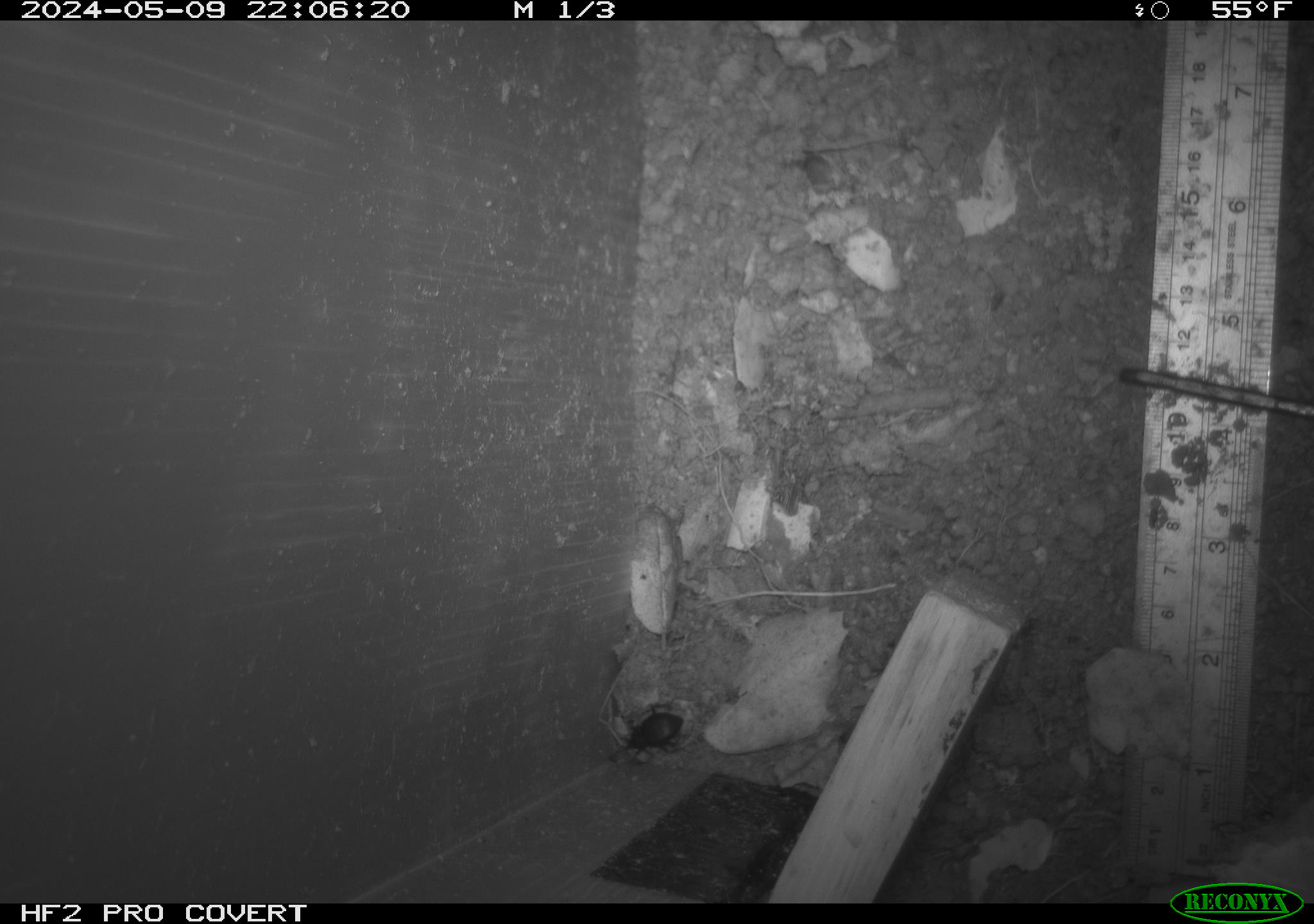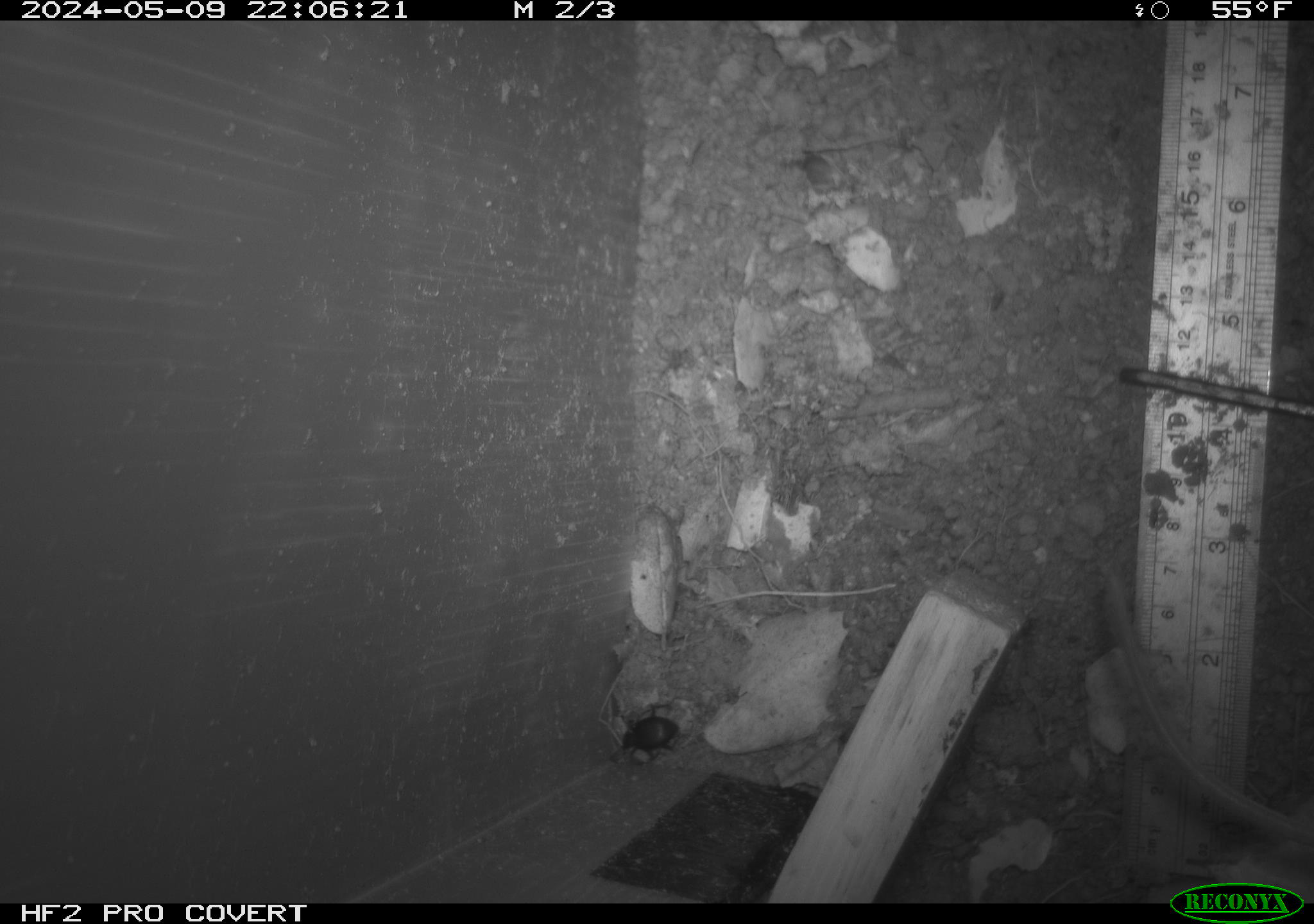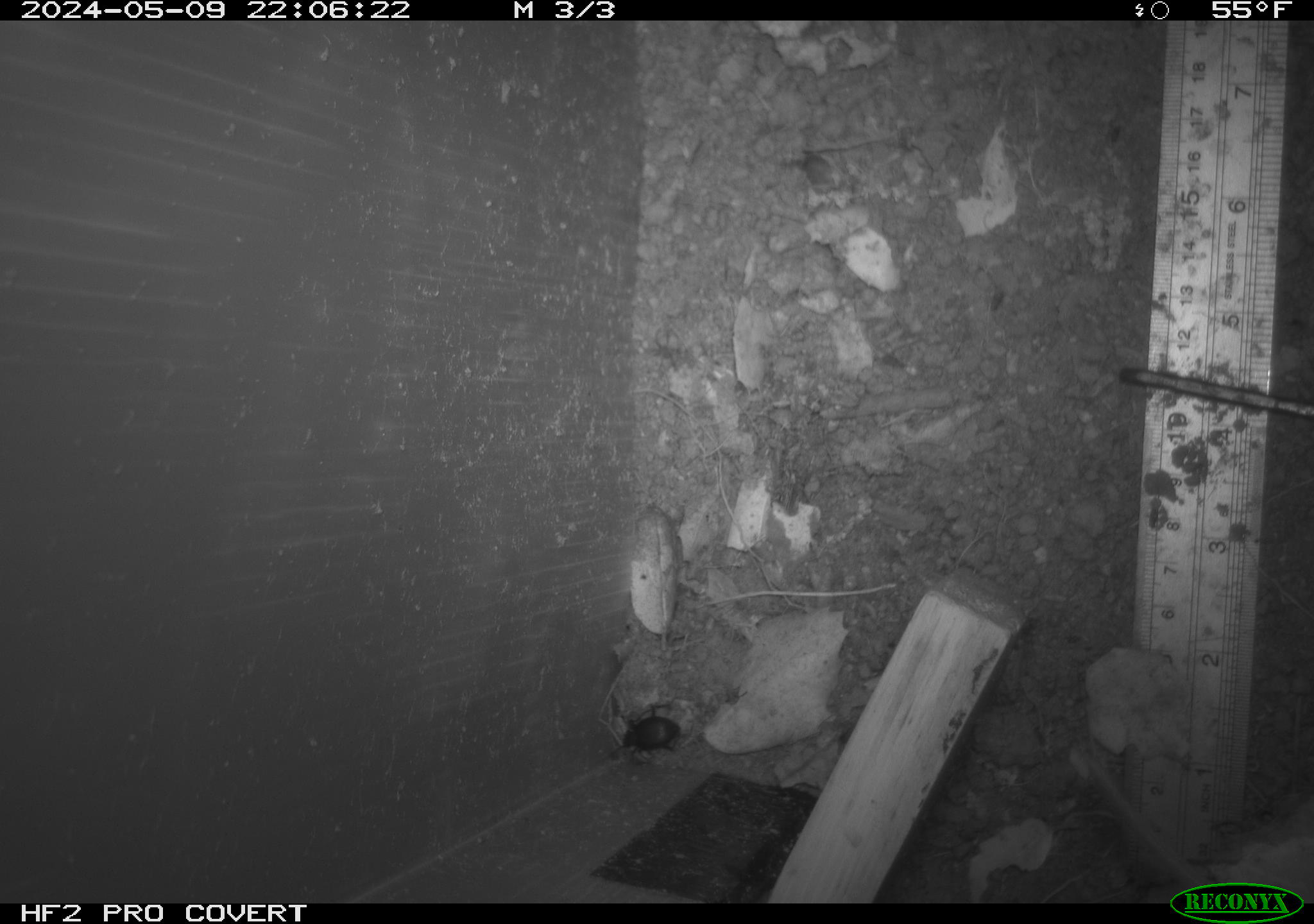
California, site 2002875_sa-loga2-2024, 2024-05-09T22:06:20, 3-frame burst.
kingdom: Animalia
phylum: Arthropoda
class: Insecta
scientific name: Insecta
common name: insect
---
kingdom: Animalia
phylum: Chordata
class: Mammalia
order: Rodentia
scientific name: Rodentia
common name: rodent